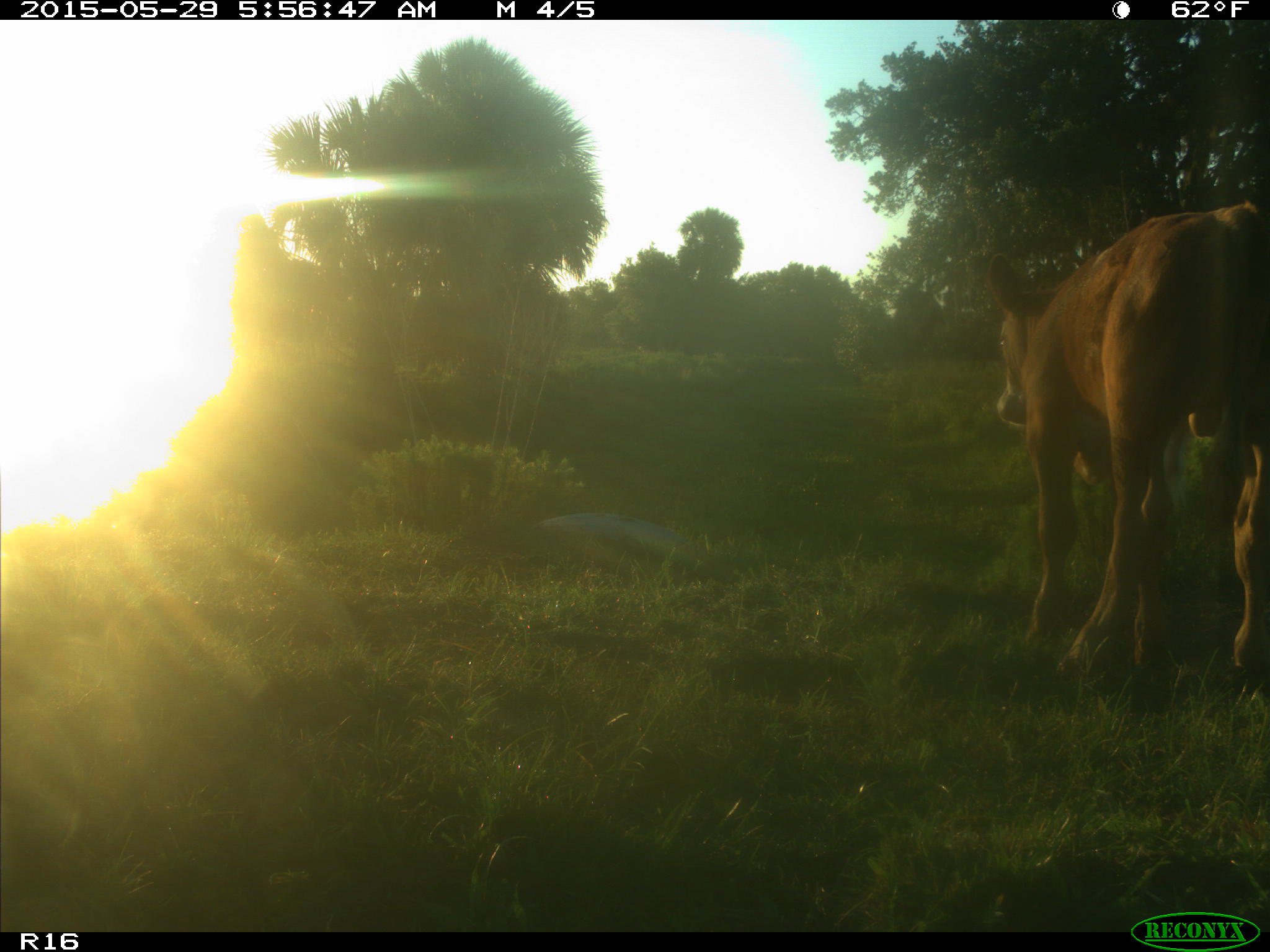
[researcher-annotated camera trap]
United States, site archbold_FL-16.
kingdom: Animalia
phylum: Chordata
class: Mammalia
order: Artiodactyla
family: Bovidae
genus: Bos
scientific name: Bos taurus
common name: domestic cow